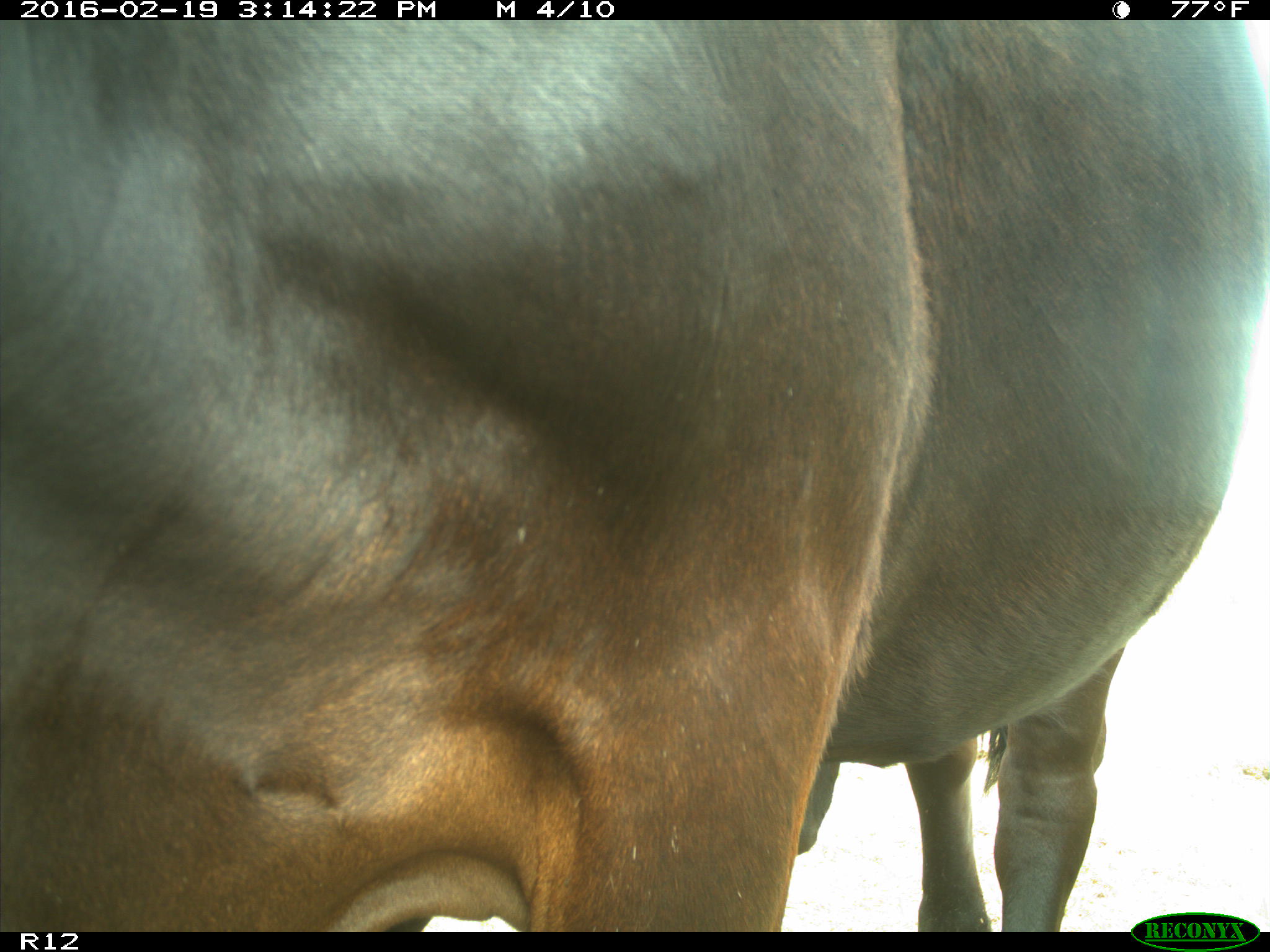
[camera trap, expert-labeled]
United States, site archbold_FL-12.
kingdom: Animalia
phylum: Chordata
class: Mammalia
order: Artiodactyla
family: Bovidae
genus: Bos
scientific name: Bos taurus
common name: domestic cow